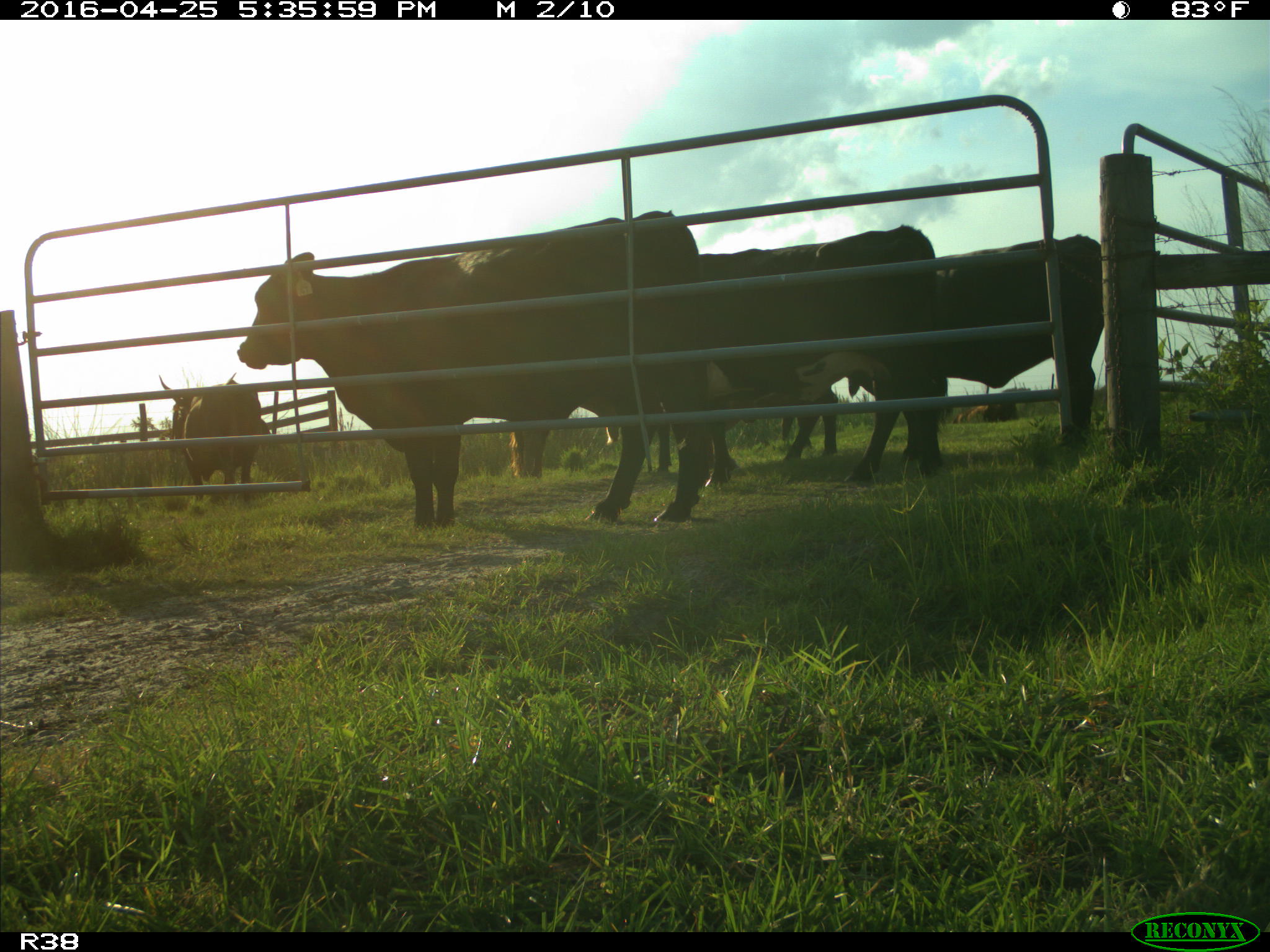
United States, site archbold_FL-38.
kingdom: Animalia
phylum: Chordata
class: Mammalia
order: Artiodactyla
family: Bovidae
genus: Bos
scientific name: Bos taurus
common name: domestic cow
Bos taurus (domestic cow).